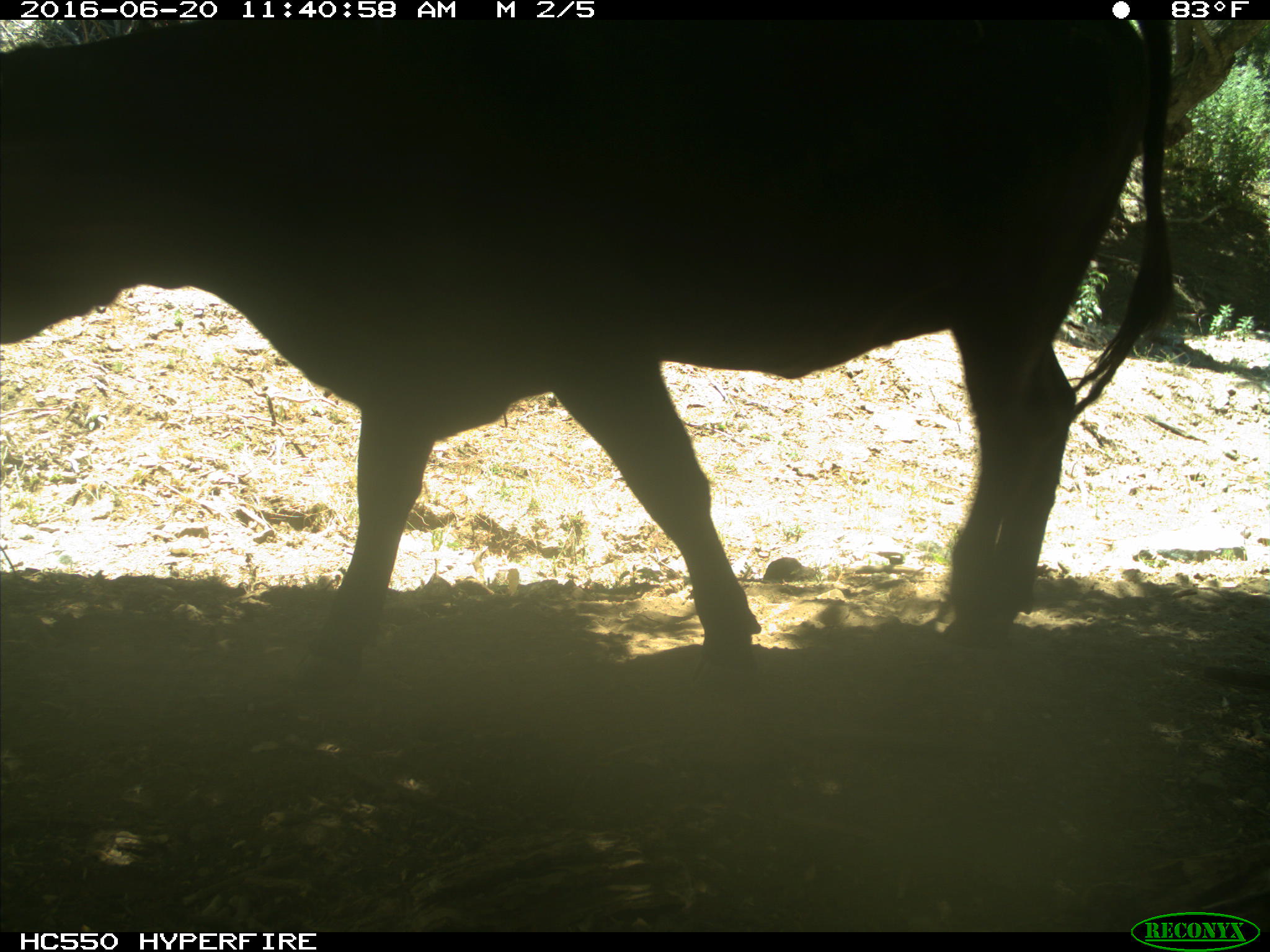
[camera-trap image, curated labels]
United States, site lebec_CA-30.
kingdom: Animalia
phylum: Chordata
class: Mammalia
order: Artiodactyla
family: Bovidae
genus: Bos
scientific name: Bos taurus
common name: domestic cow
Bos taurus (domestic cow).